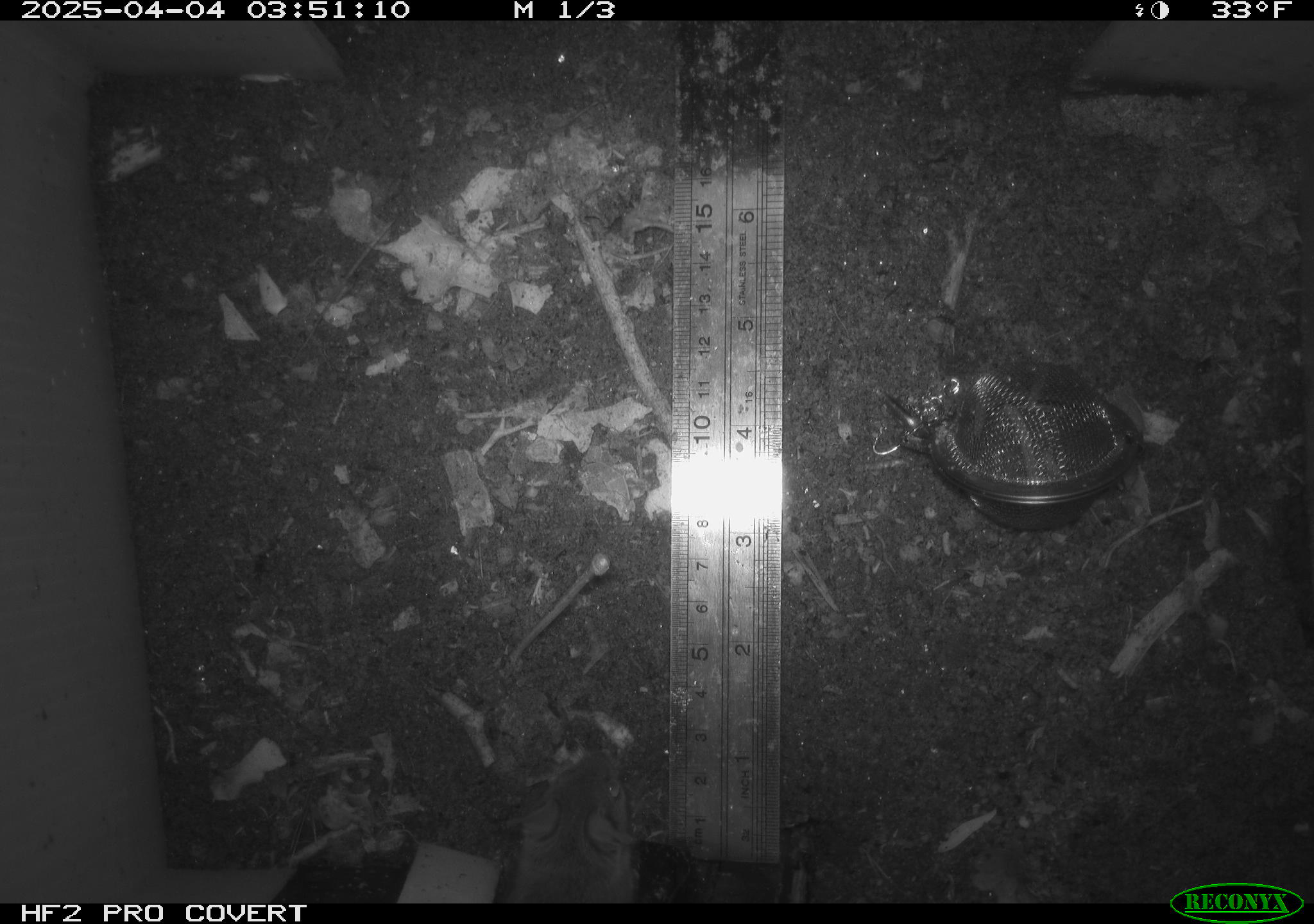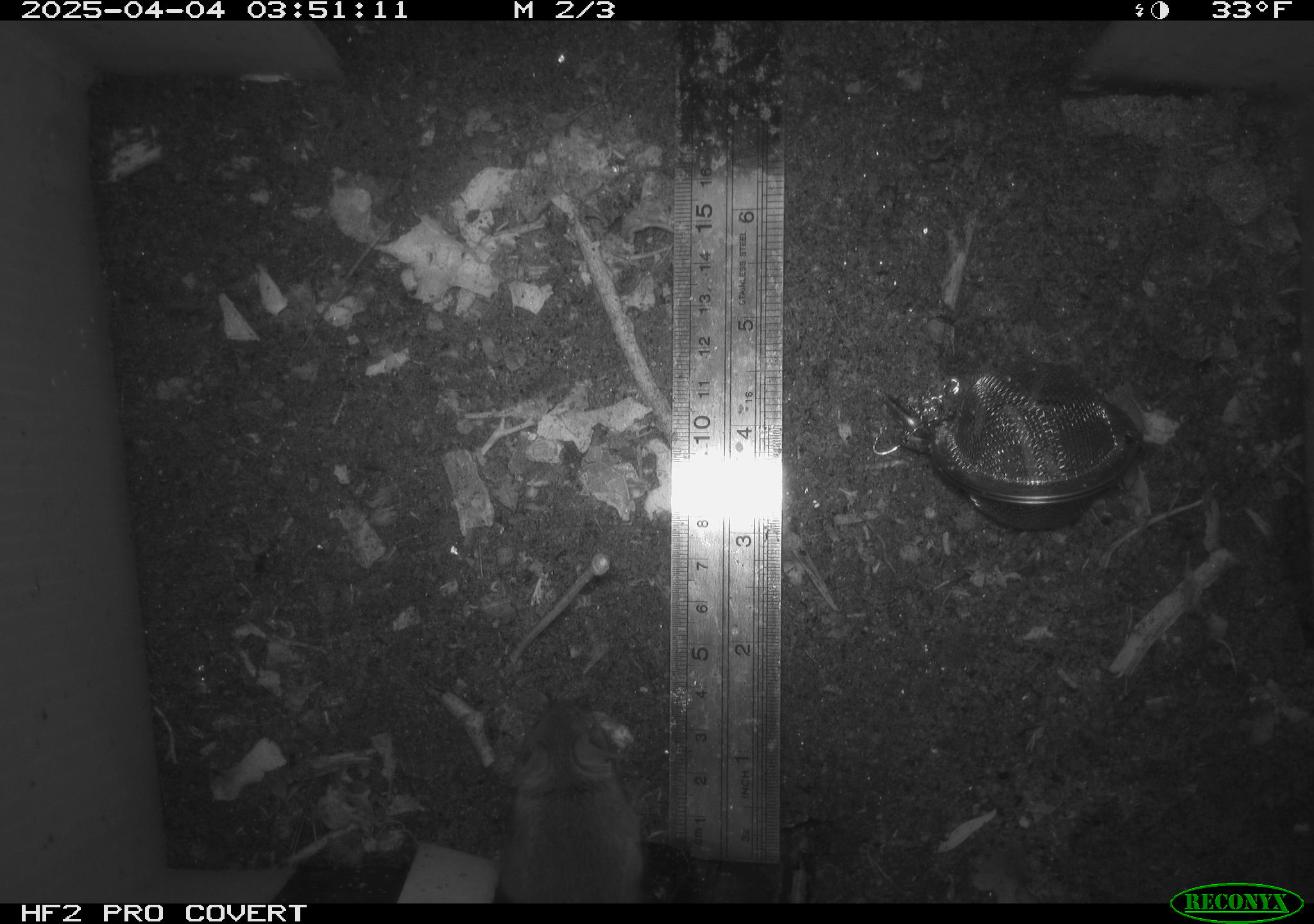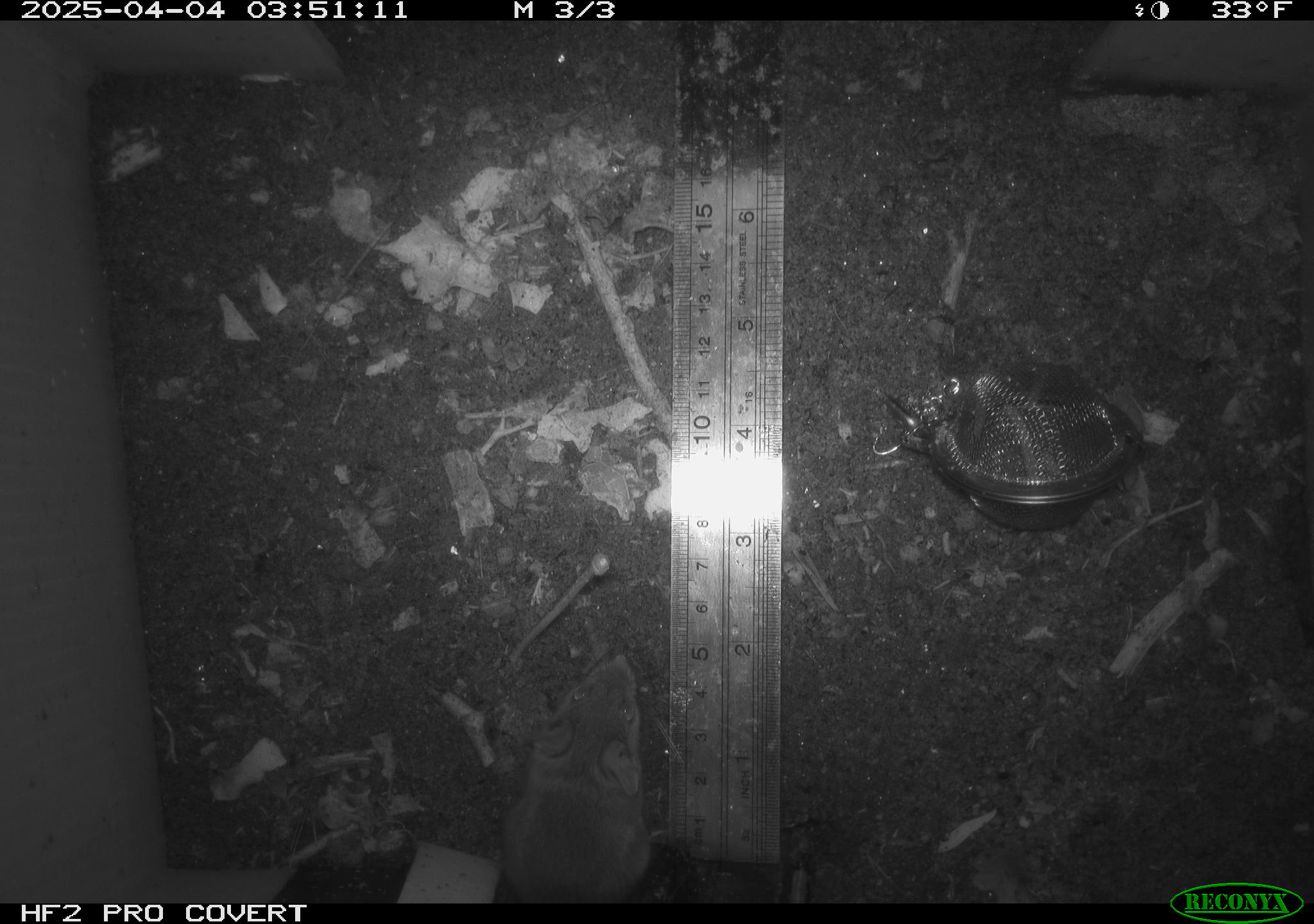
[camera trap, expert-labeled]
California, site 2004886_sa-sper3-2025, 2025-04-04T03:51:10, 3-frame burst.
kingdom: Animalia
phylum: Chordata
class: Mammalia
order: Rodentia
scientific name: Rodentia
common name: mouse species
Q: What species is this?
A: Mouse species (Rodentia).